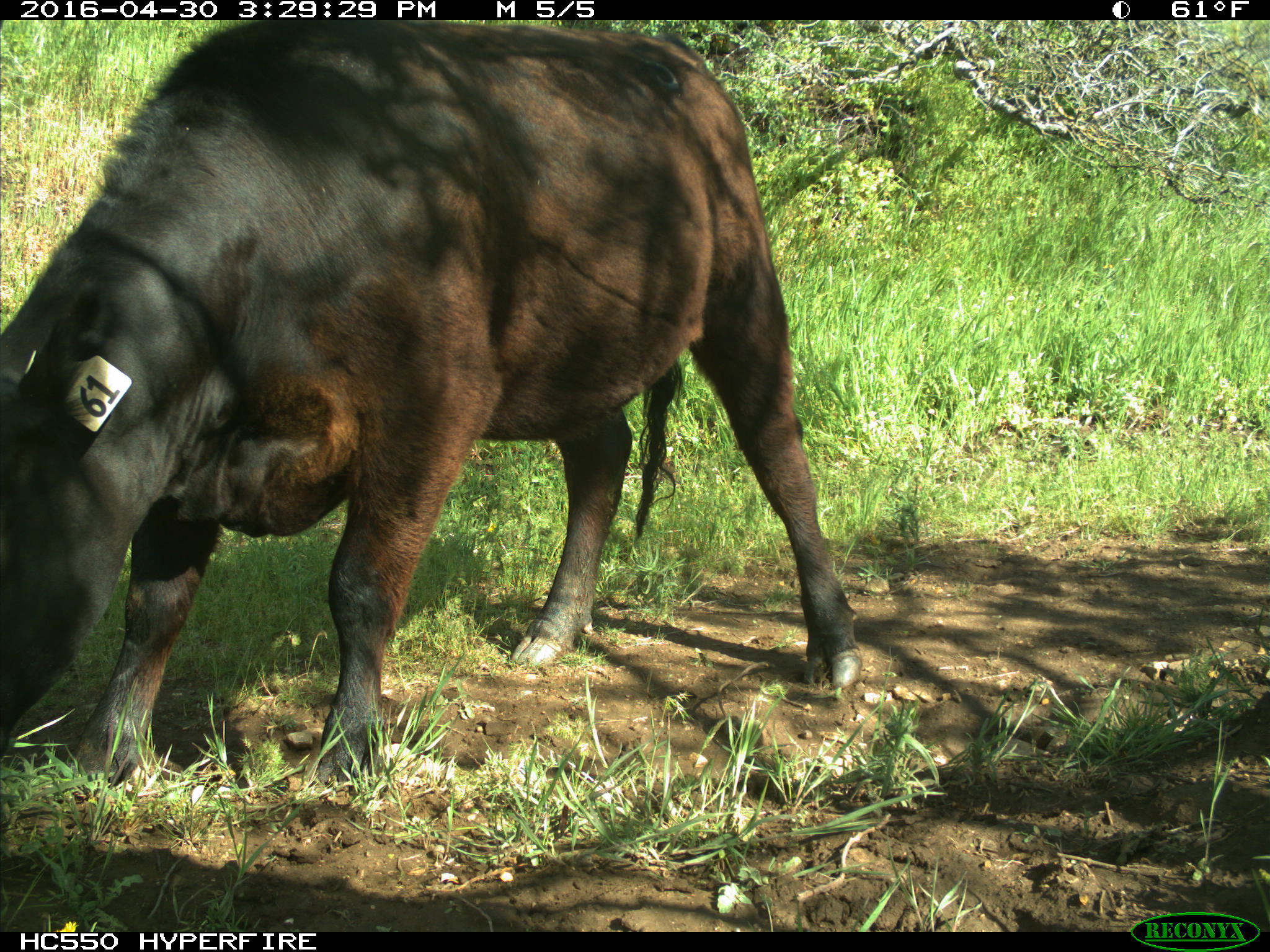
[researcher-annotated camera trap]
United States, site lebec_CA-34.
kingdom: Animalia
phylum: Chordata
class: Mammalia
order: Artiodactyla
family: Bovidae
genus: Bos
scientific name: Bos taurus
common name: domestic cow